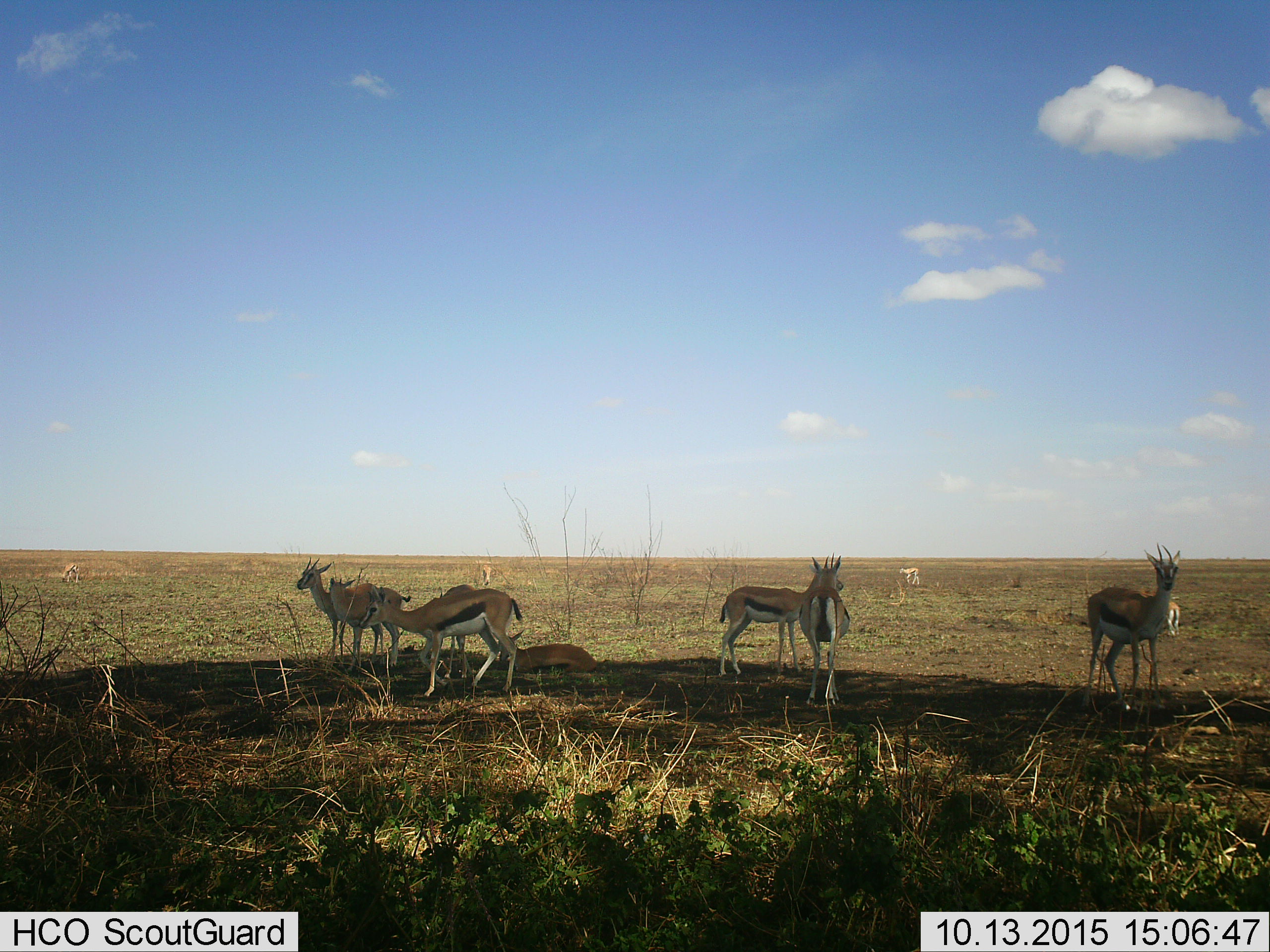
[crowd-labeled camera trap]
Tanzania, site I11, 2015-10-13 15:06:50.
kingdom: Animalia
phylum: Chordata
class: Mammalia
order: Artiodactyla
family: Bovidae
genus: Eudorcas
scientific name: Eudorcas thomsonii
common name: thomson's gazelle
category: gazellethomsons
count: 10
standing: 100%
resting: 67%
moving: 22%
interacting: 22%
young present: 11%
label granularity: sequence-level